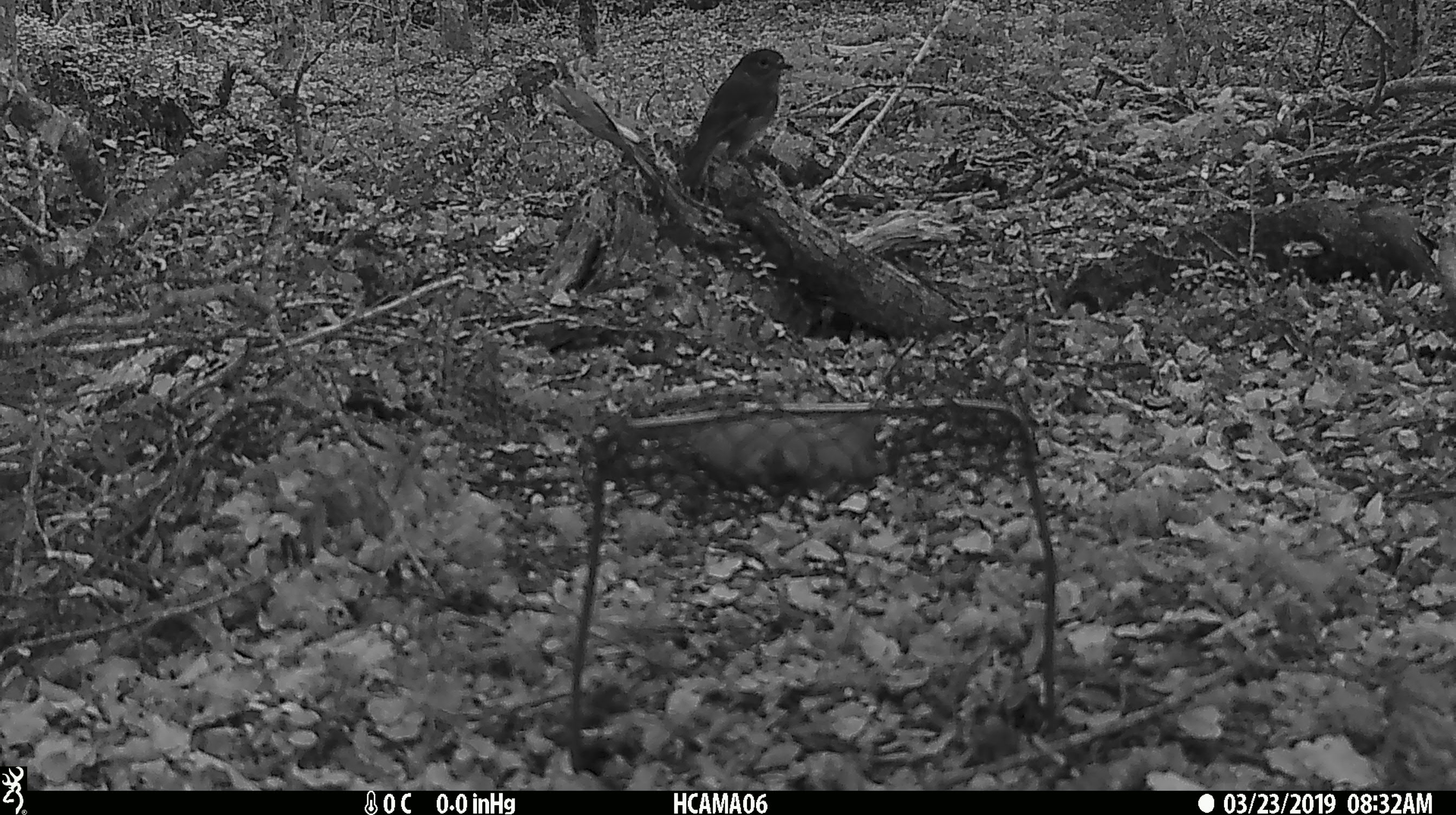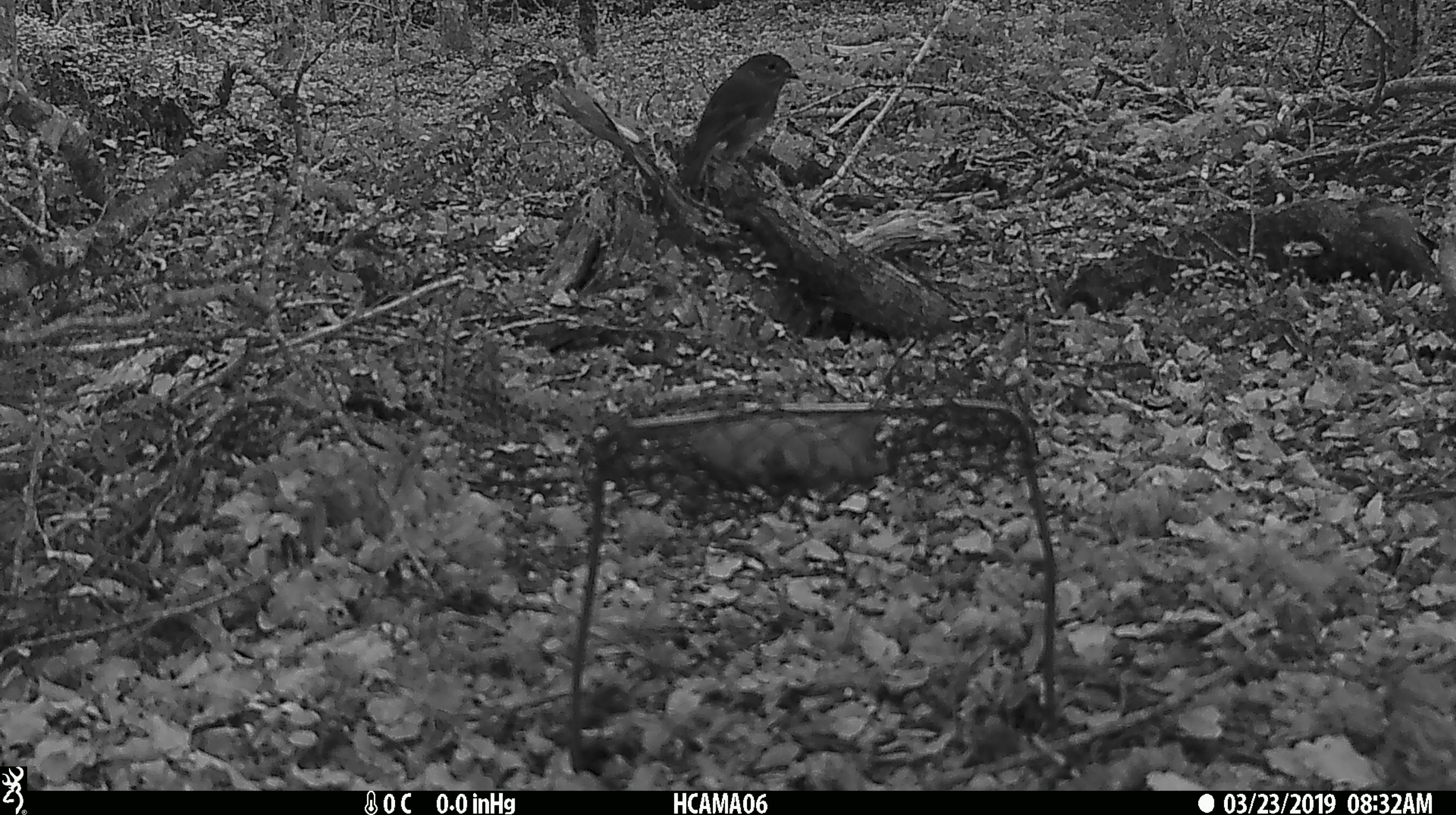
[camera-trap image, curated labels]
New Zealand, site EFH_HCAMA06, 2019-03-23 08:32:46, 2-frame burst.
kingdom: Animalia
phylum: Chordata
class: Aves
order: Passeriformes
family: Petroicidae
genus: Petroica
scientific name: Petroica australis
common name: new zealand robin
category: robin